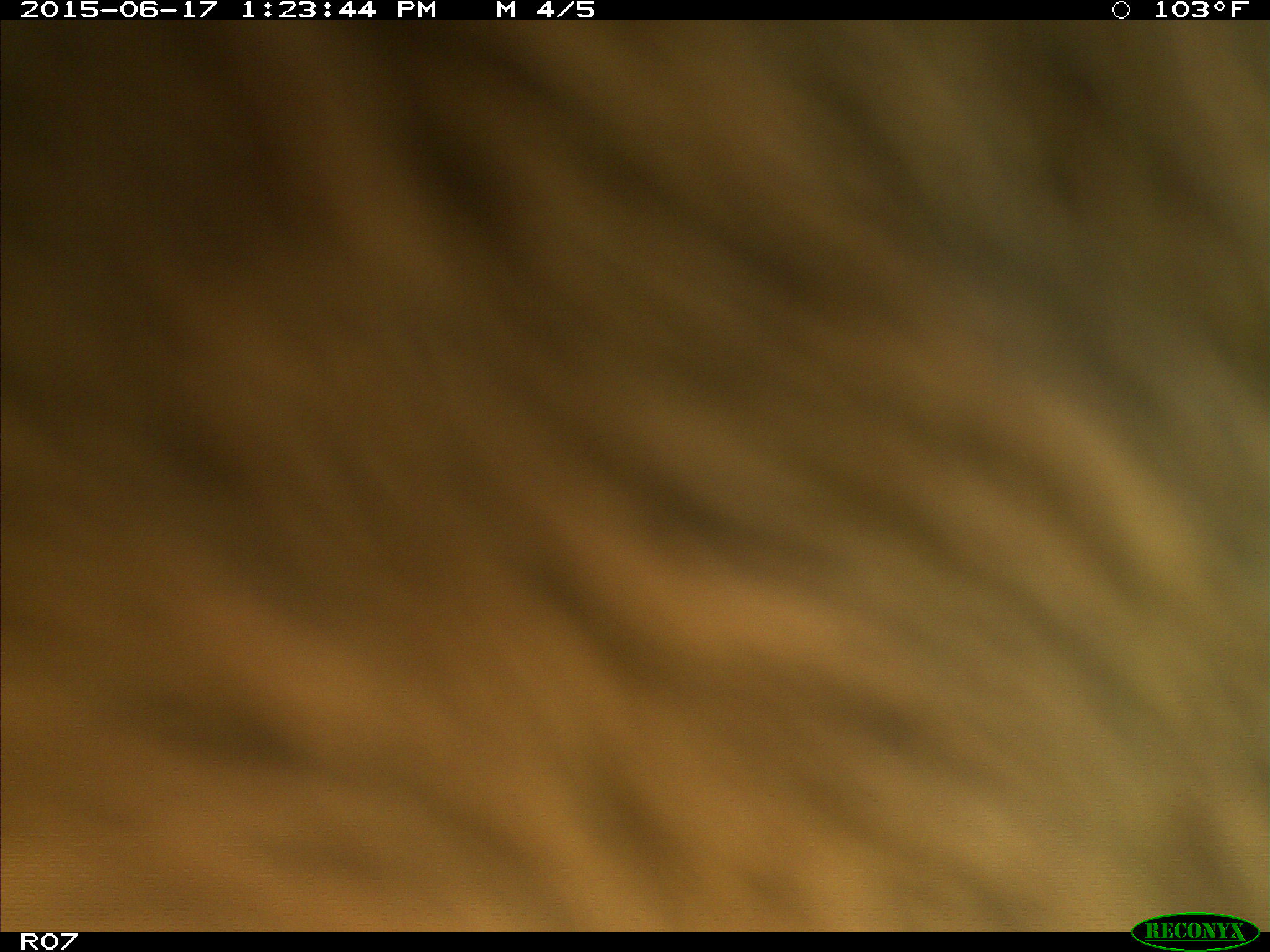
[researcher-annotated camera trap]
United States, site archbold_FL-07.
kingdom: Animalia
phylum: Chordata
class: Mammalia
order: Artiodactyla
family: Bovidae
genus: Bos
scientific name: Bos taurus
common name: domestic cow